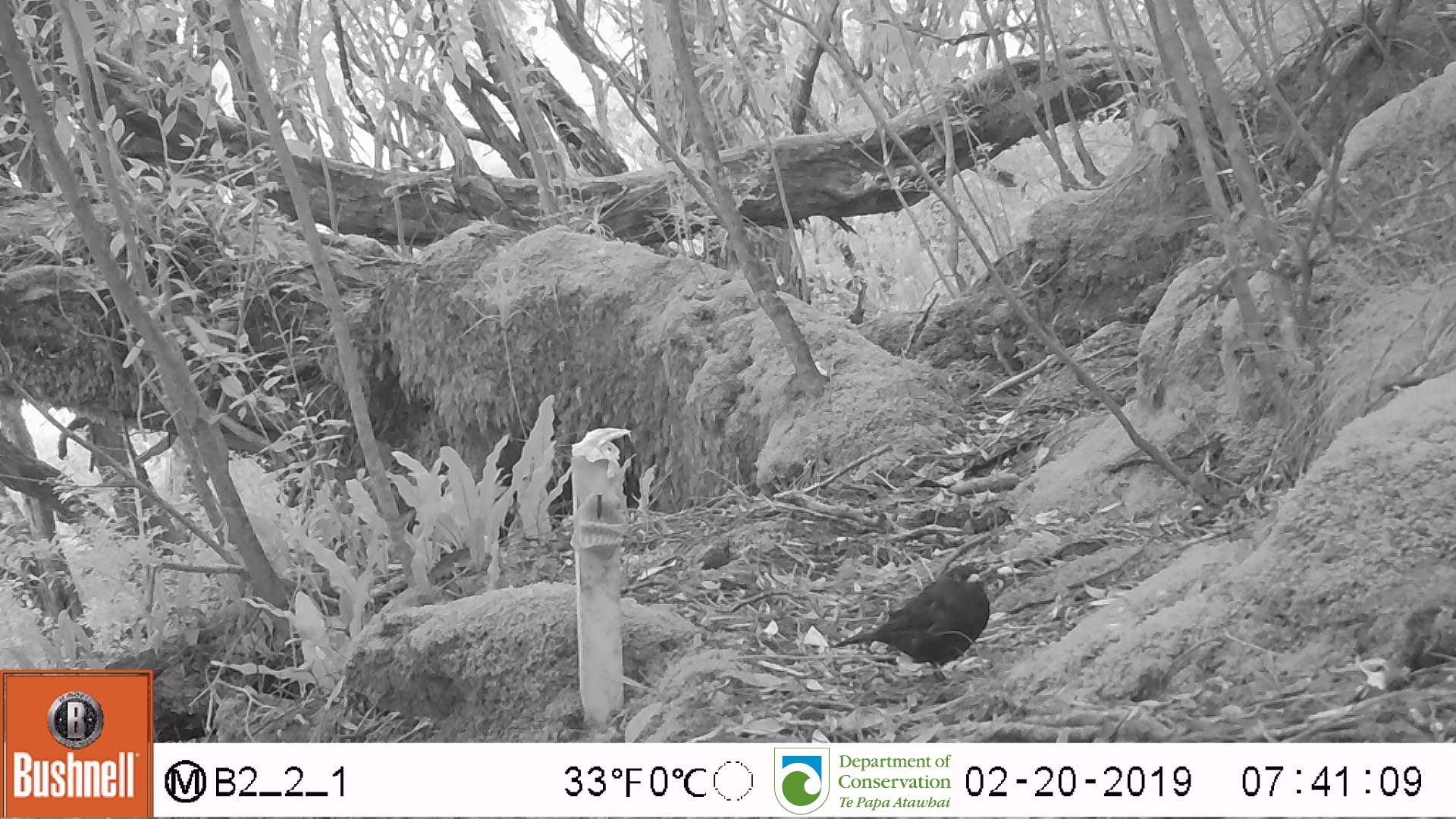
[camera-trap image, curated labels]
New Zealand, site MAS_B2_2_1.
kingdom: Animalia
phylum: Chordata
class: Aves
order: Passeriformes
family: Turdidae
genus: Turdus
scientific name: Turdus merula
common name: eurasian blackbird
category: blackbird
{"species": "blackbird (eurasian blackbird) (Turdus merula)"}